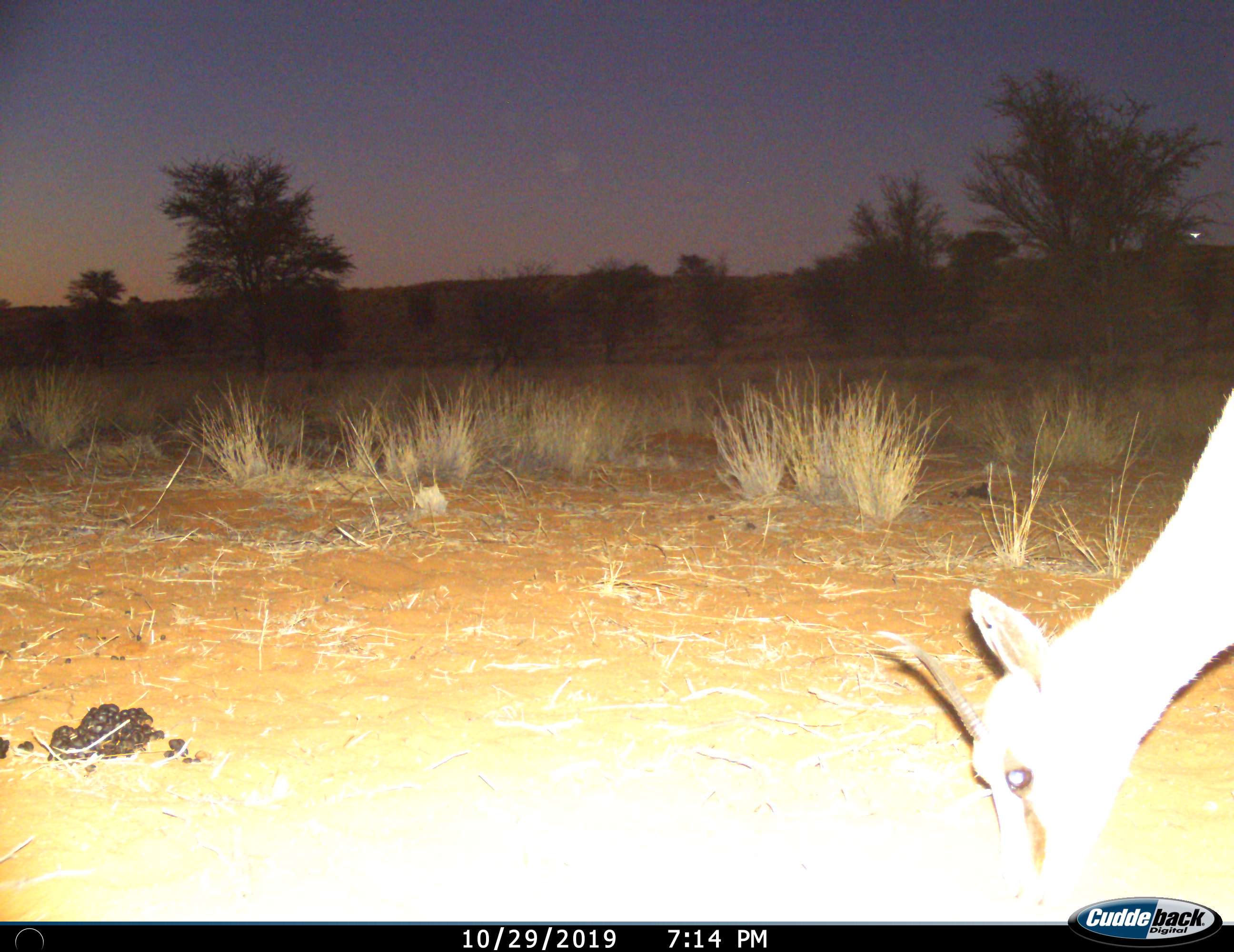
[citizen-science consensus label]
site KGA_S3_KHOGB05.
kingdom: Animalia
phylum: Chordata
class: Mammalia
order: Artiodactyla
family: Bovidae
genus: Antidorcas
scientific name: Antidorcas marsupialis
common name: springbok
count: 1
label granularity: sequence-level